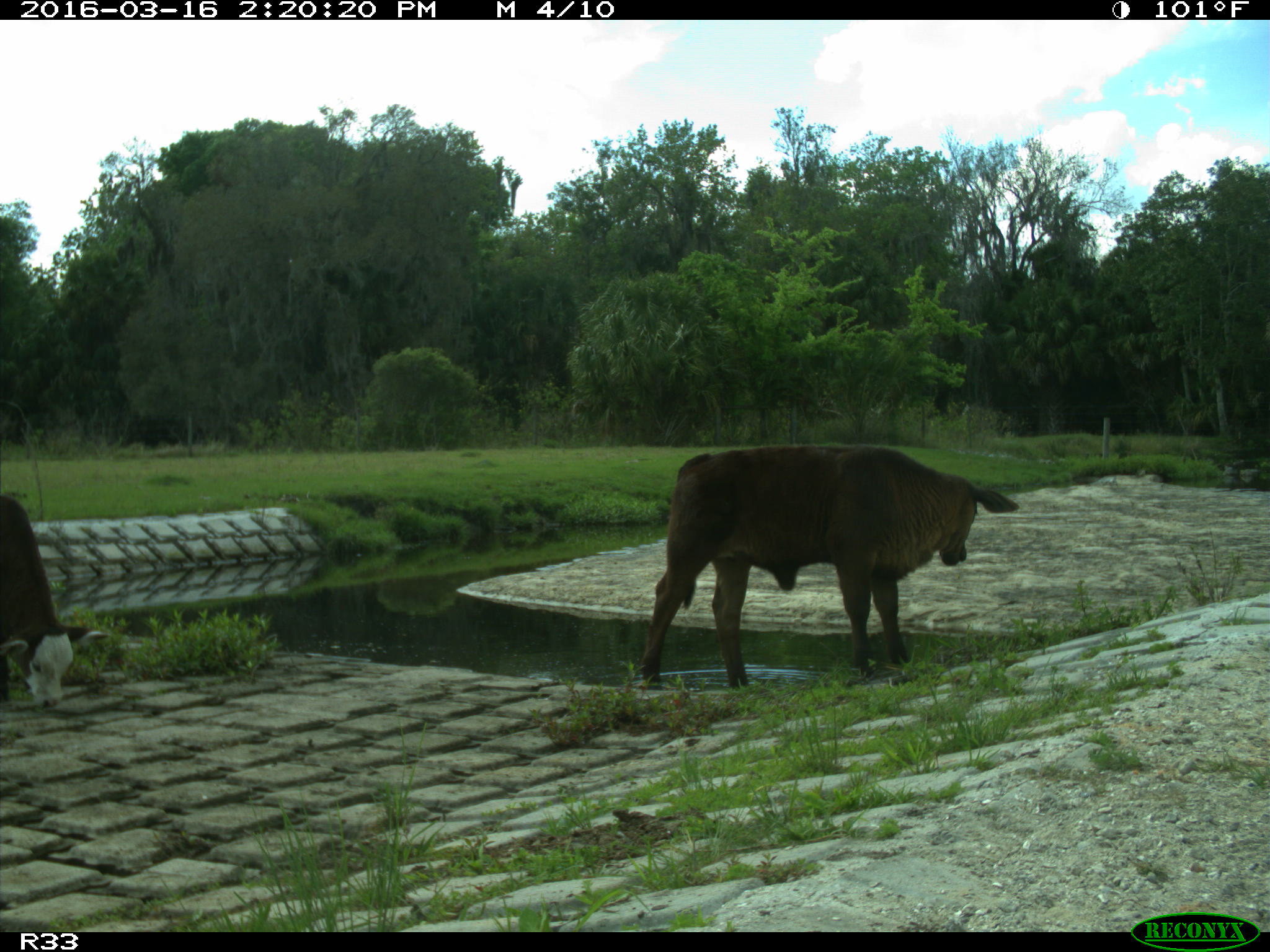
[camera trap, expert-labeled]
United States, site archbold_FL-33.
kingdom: Animalia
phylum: Chordata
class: Mammalia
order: Artiodactyla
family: Bovidae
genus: Bos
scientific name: Bos taurus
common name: domestic cow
Bos taurus (domestic cow).